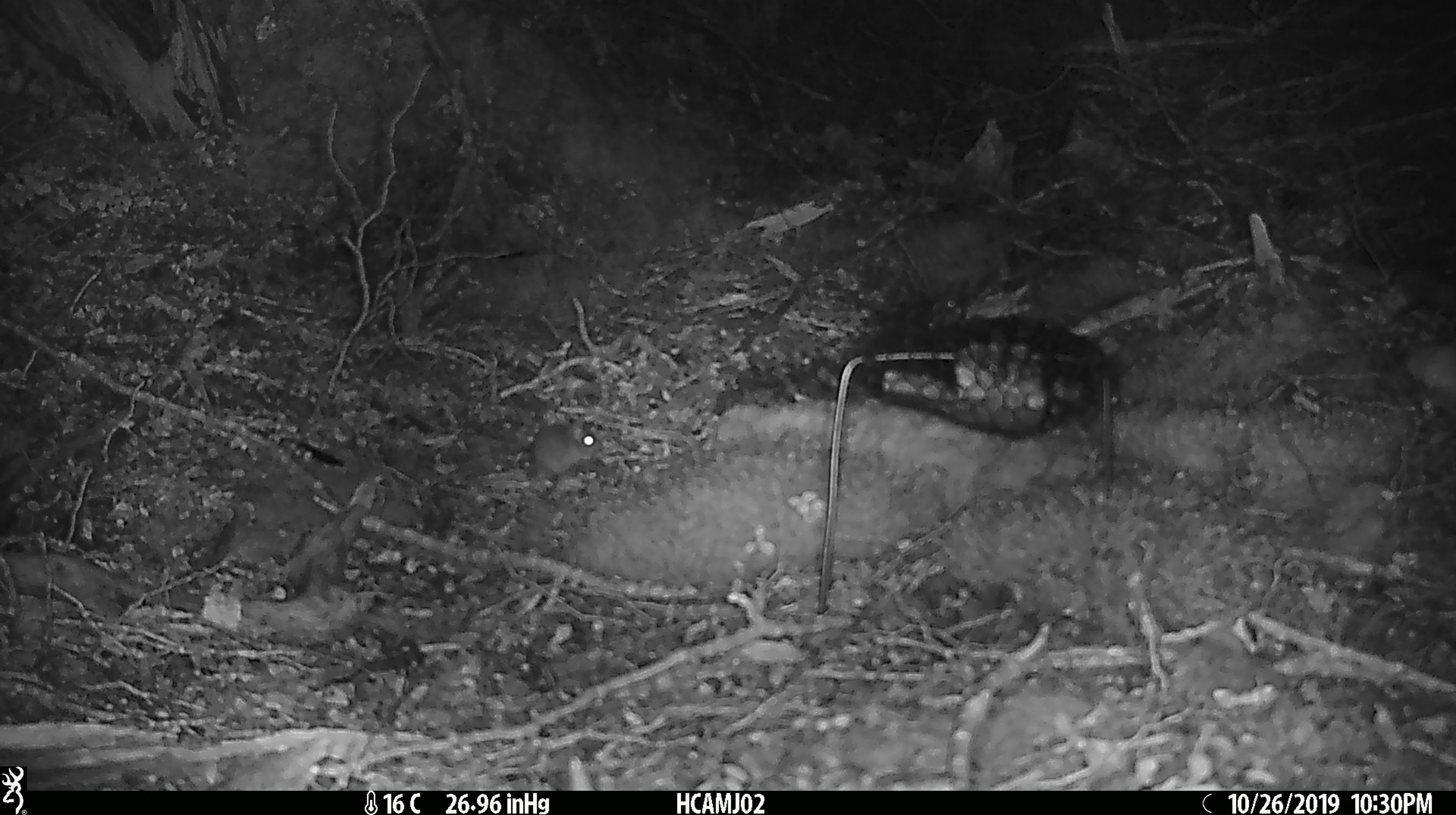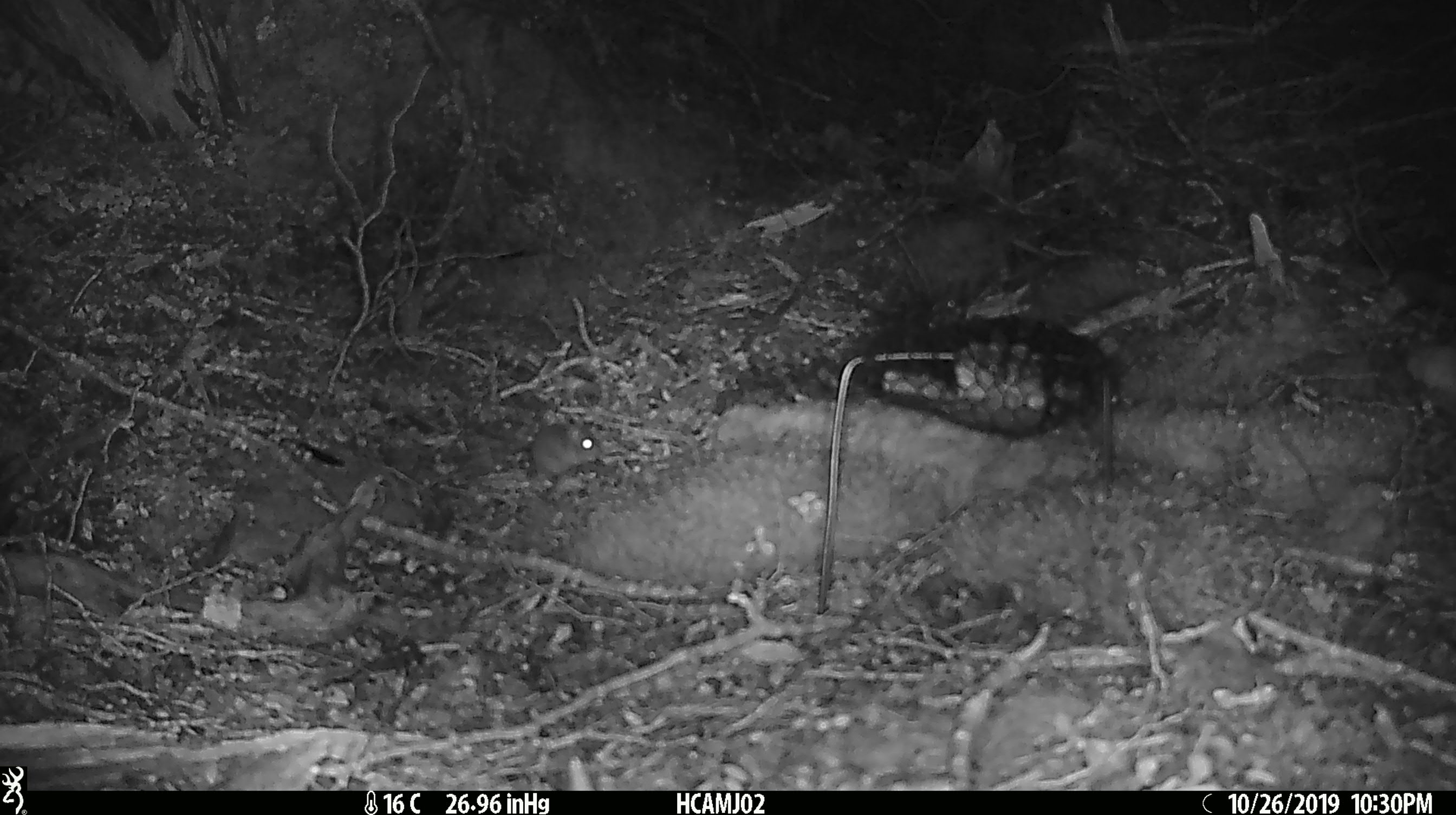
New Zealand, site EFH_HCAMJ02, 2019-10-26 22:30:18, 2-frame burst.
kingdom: Animalia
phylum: Chordata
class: Mammalia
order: Rodentia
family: Muridae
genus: Mus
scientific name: Mus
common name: mouse